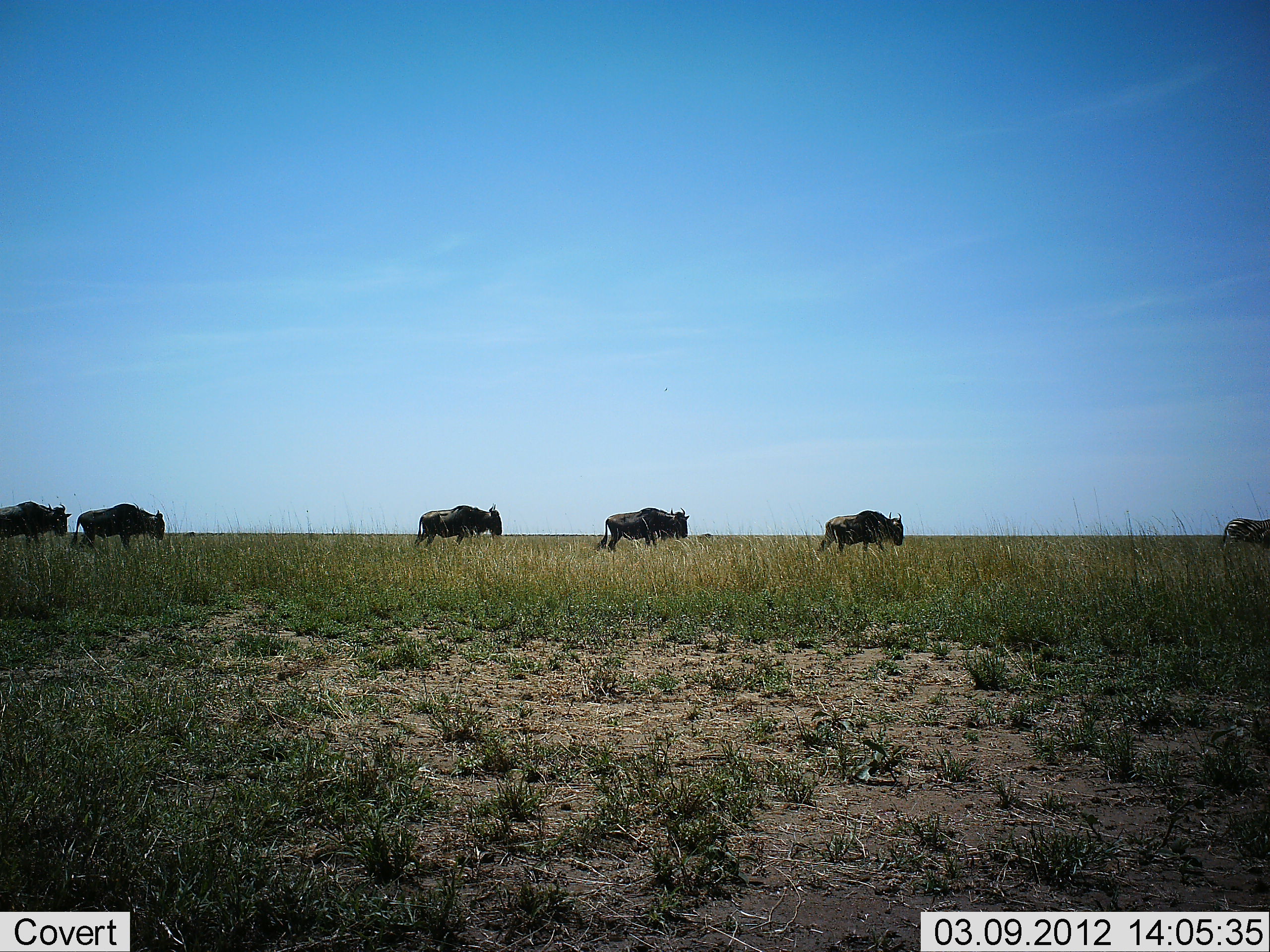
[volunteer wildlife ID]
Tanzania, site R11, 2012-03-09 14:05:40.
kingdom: Animalia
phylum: Chordata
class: Mammalia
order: Artiodactyla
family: Bovidae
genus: Connochaetes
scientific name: Connochaetes taurinus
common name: blue wildebeest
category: wildebeest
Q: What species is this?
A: Wildebeest (blue wildebeest) (Connochaetes taurinus).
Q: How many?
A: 6.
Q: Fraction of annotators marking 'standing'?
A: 4%.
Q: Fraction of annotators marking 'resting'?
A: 0%.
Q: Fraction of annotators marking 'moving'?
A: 96%.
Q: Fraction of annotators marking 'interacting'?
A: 0%.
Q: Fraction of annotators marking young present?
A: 0%.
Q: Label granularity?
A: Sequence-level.